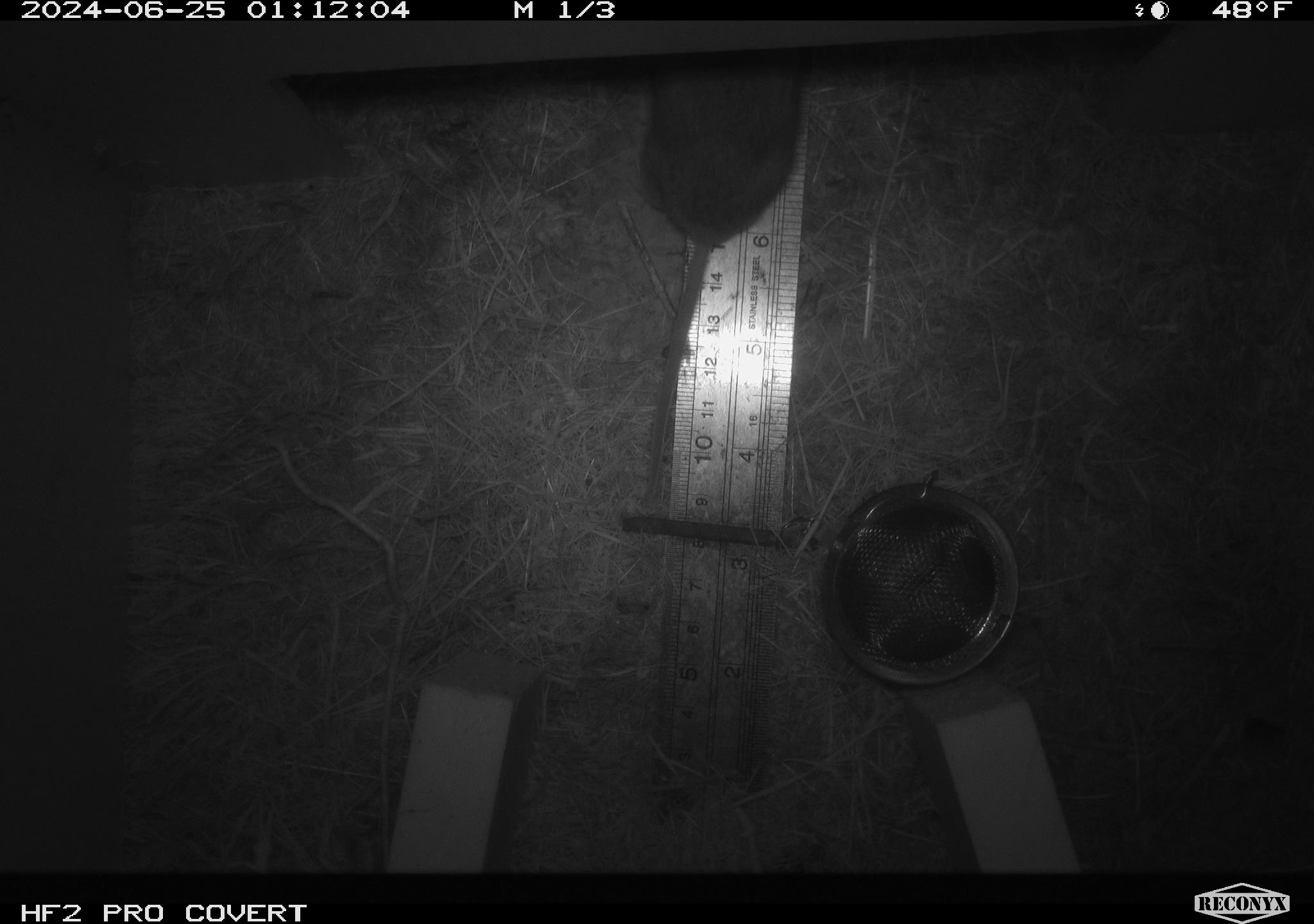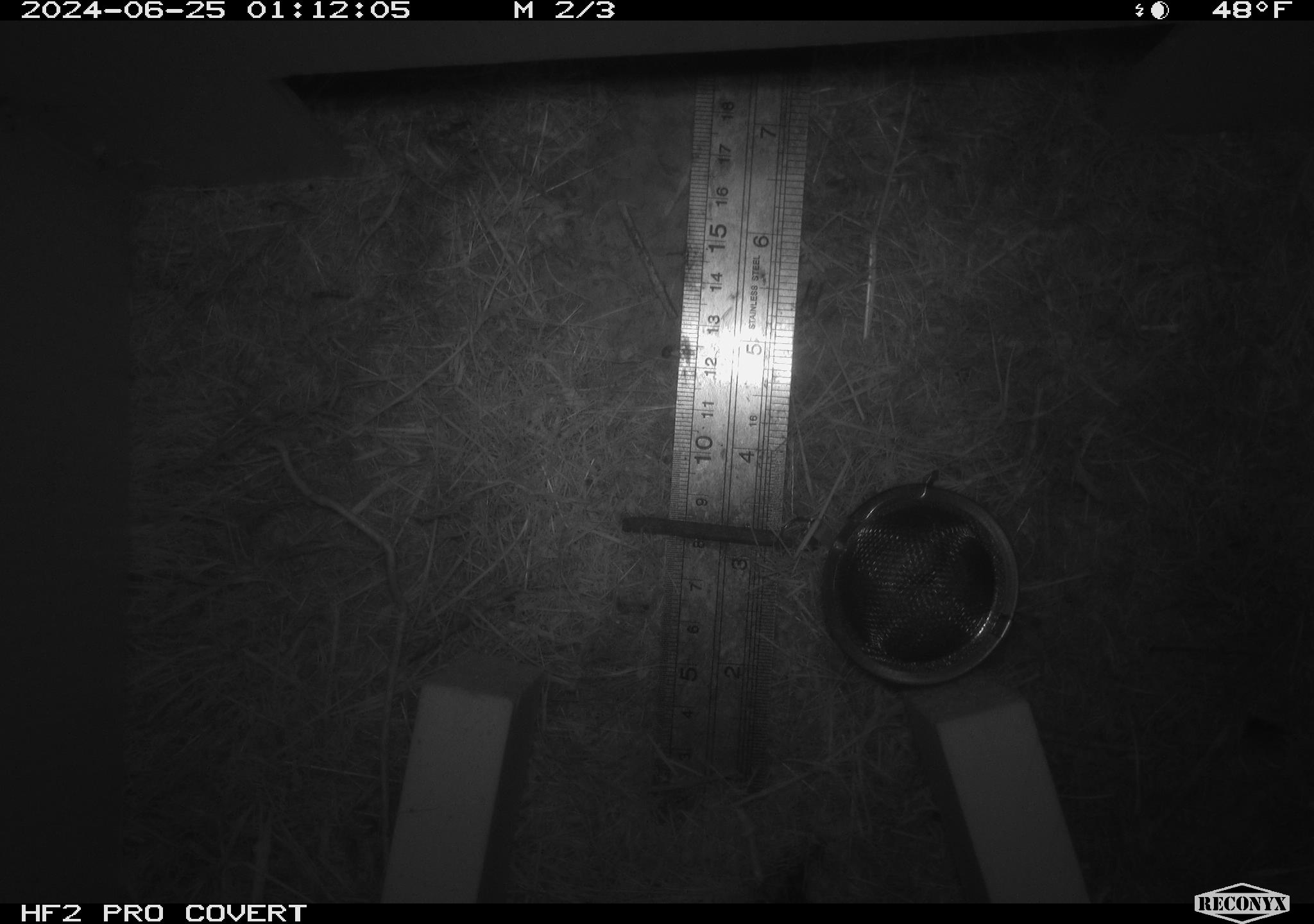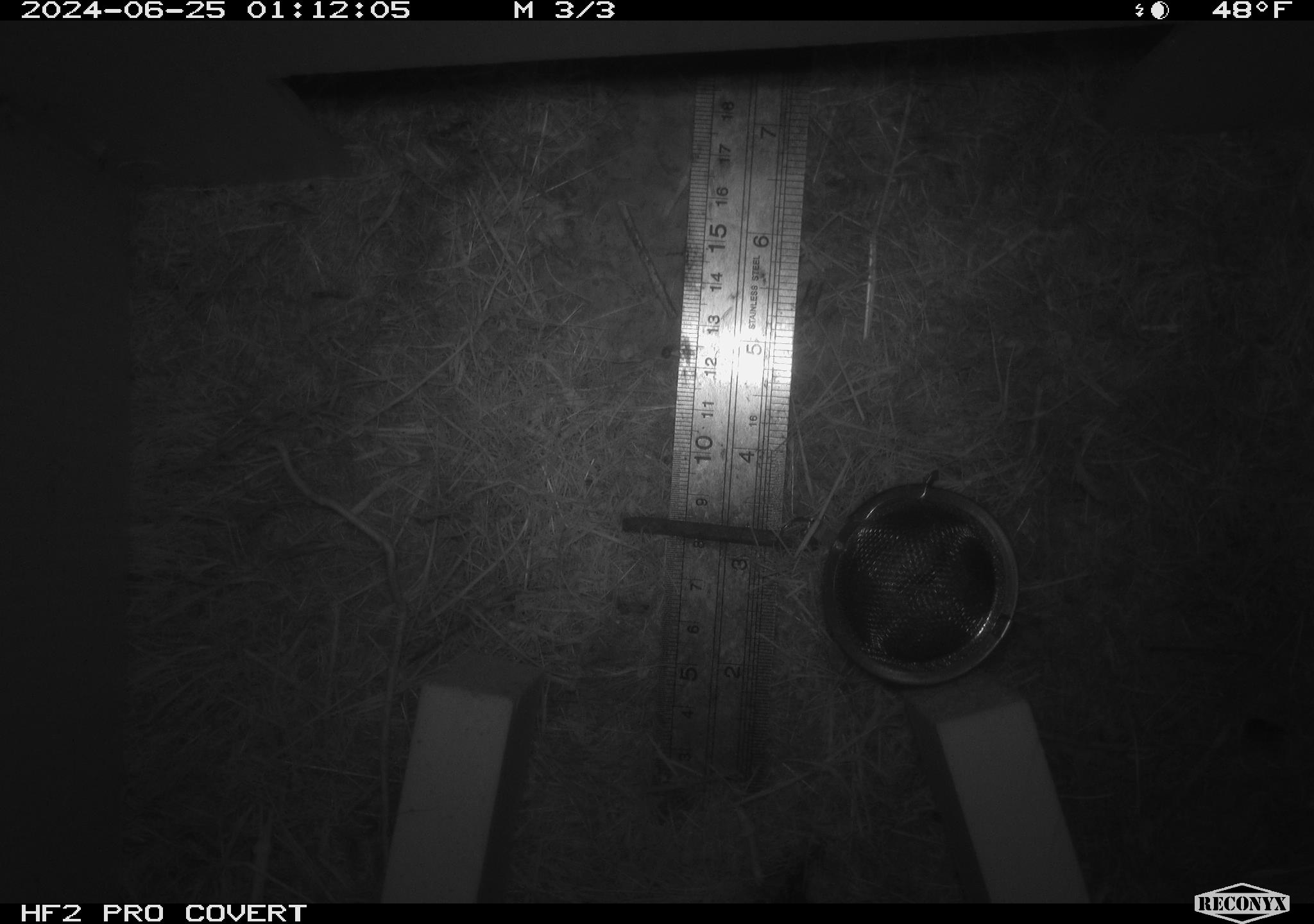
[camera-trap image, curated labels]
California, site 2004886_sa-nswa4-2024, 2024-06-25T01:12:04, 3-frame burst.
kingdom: Animalia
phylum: Chordata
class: Mammalia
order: Rodentia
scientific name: Rodentia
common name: rodent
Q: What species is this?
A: Rodent (Rodentia).